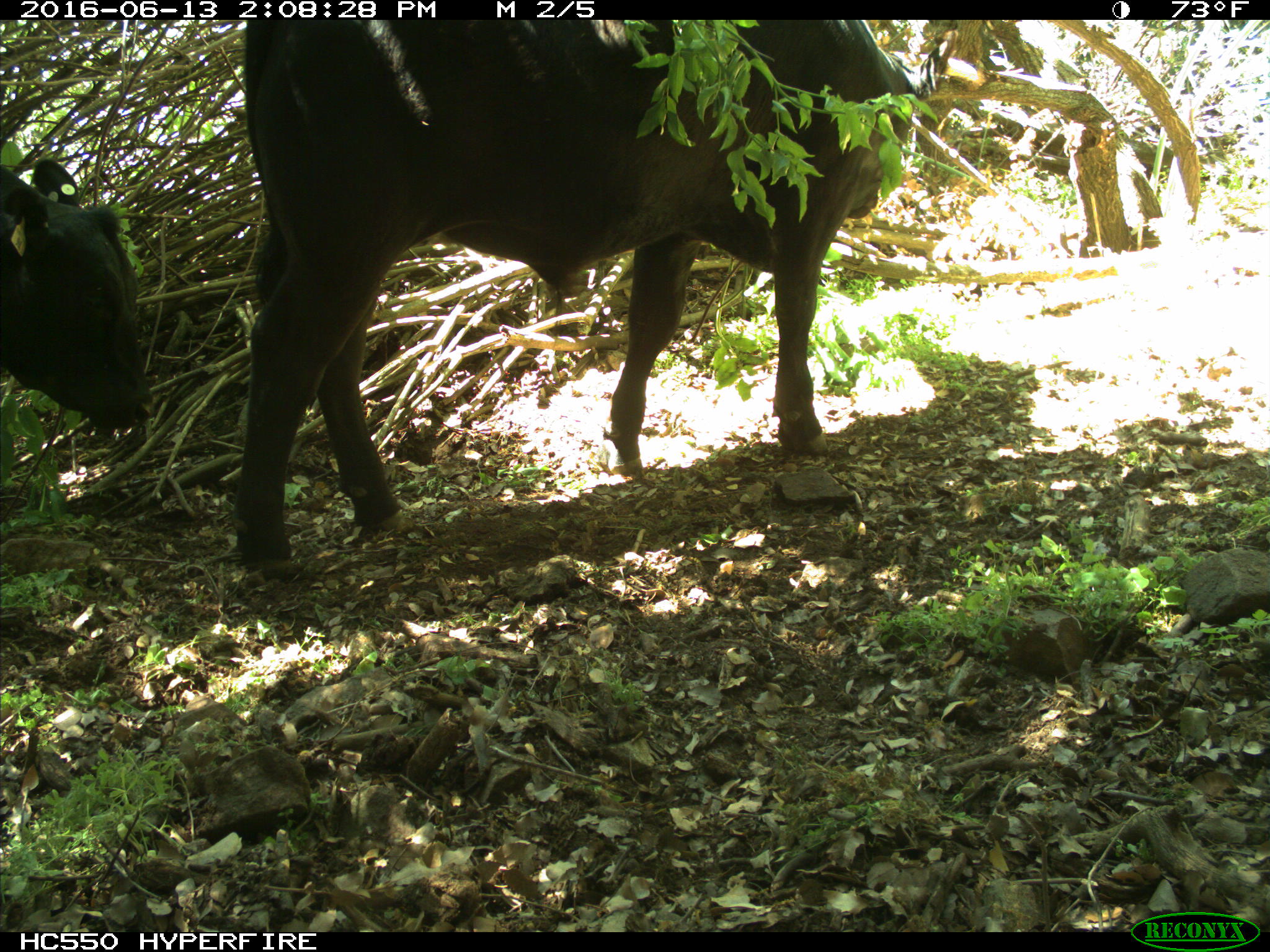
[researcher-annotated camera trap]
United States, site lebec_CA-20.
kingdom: Animalia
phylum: Chordata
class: Mammalia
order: Artiodactyla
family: Bovidae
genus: Bos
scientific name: Bos taurus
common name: domestic cow